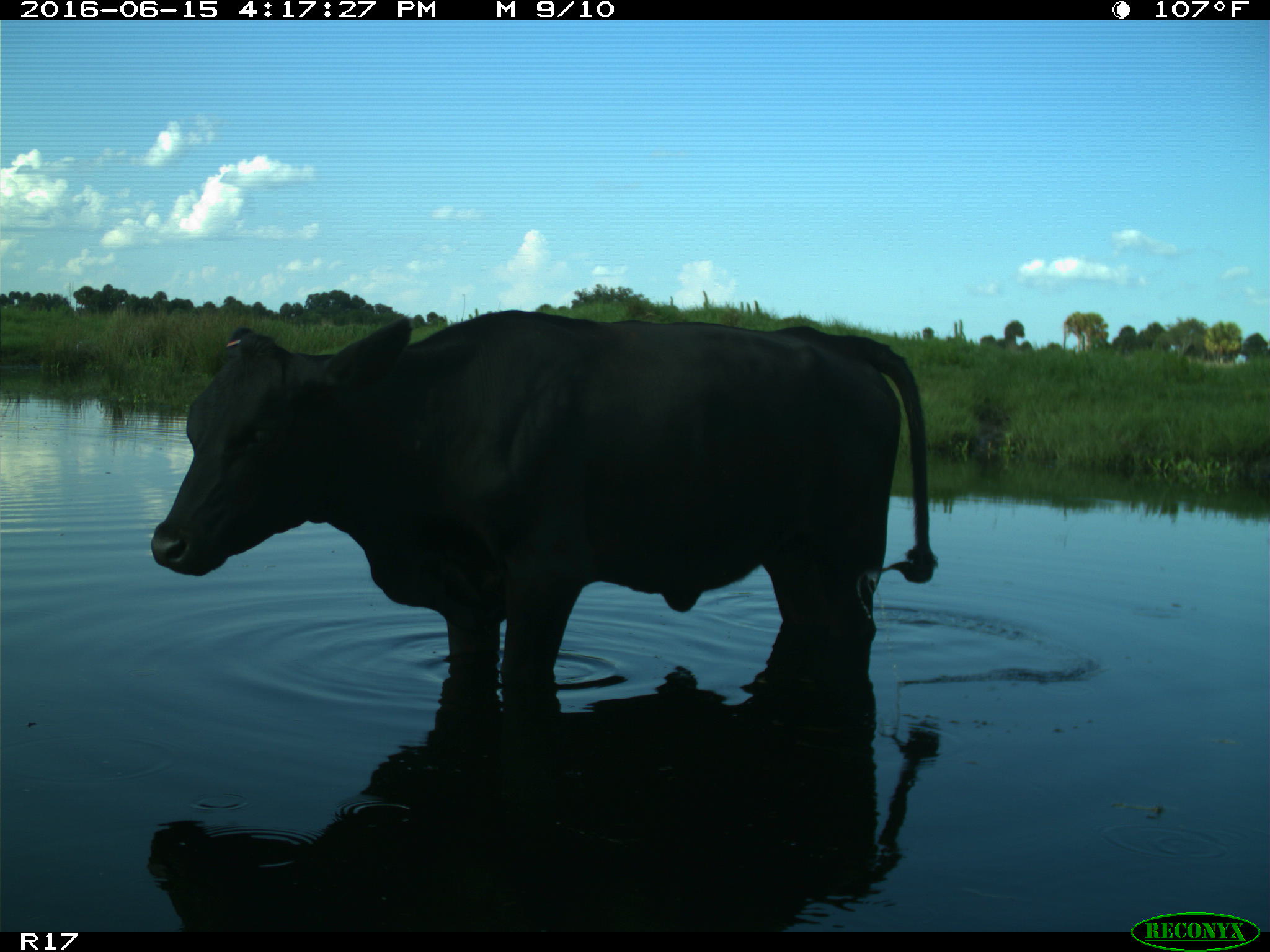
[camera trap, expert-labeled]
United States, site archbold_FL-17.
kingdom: Animalia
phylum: Chordata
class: Mammalia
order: Artiodactyla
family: Bovidae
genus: Bos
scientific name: Bos taurus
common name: domestic cow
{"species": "Bos taurus (domestic cow)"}